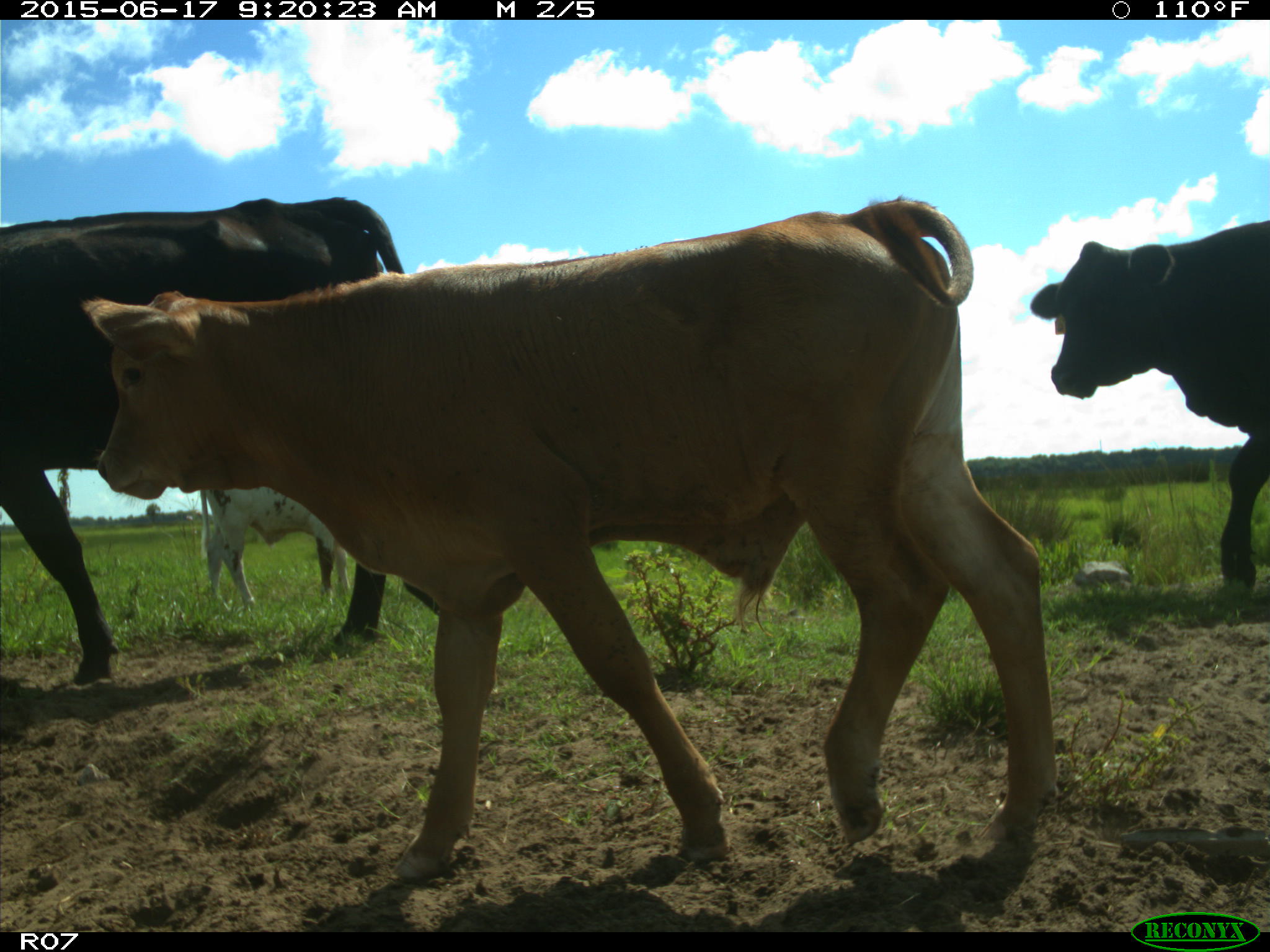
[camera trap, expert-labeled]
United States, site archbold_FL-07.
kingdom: Animalia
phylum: Chordata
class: Mammalia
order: Artiodactyla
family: Bovidae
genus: Bos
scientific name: Bos taurus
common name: domestic cow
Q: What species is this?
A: Bos taurus (domestic cow).